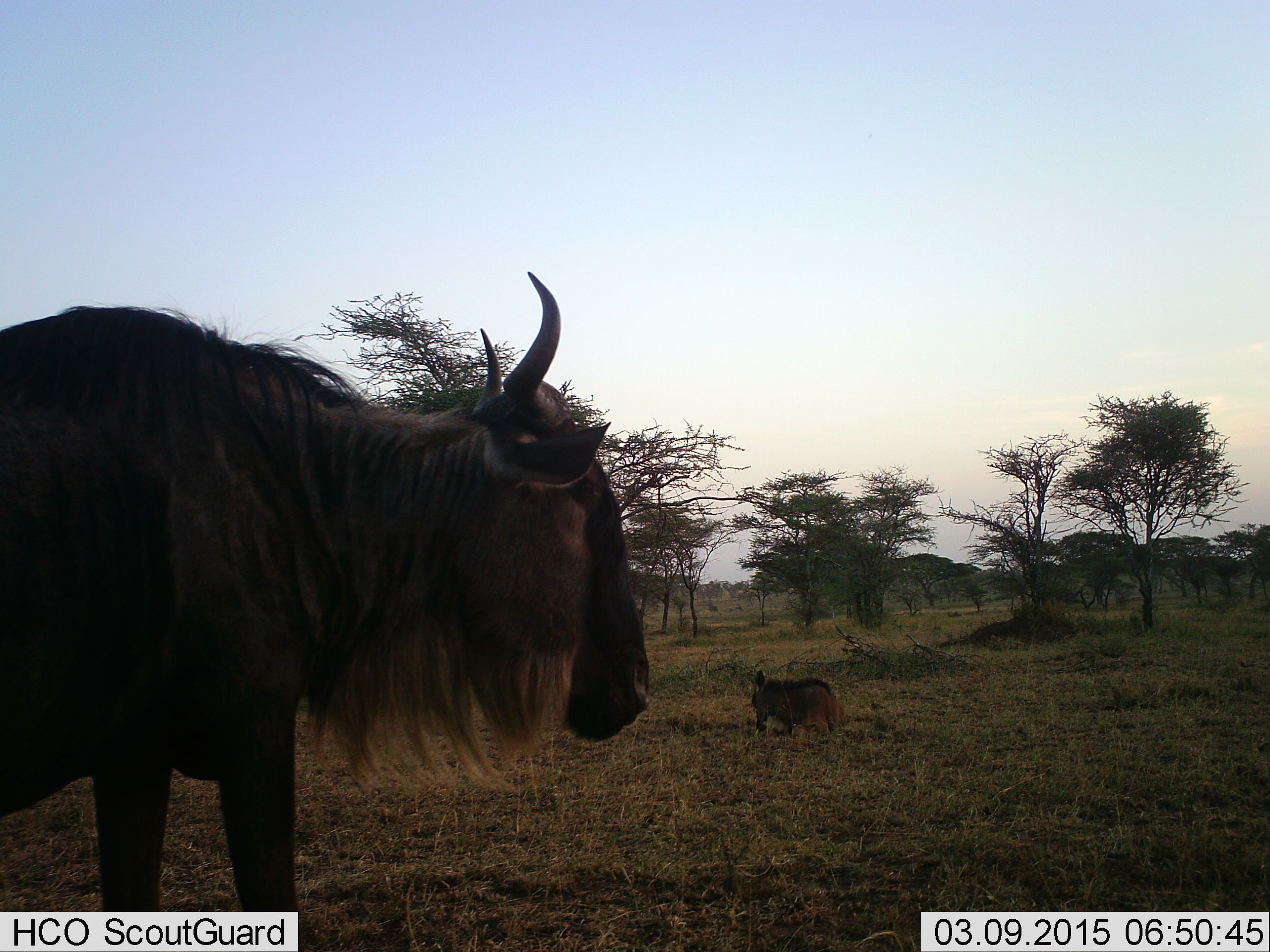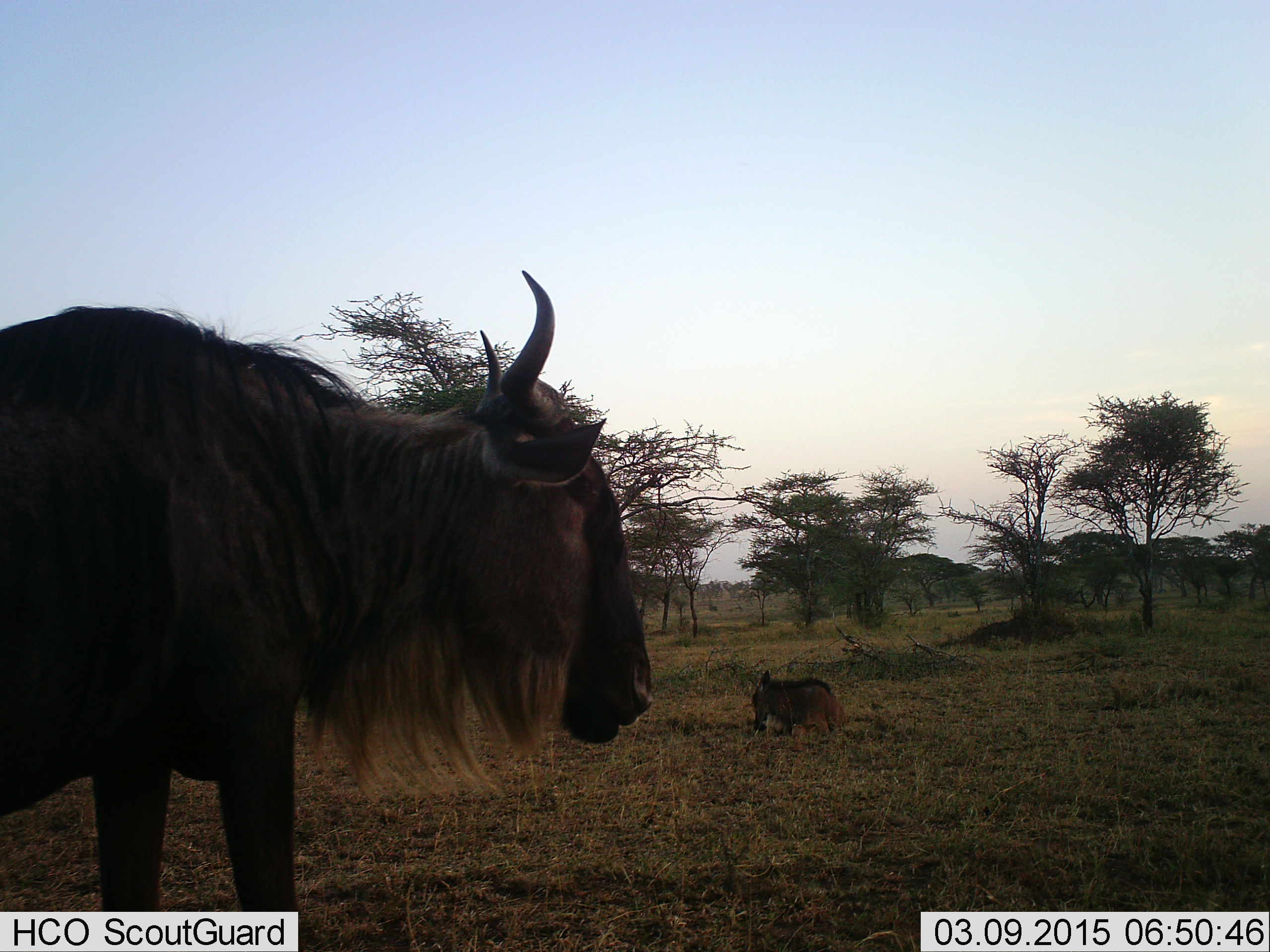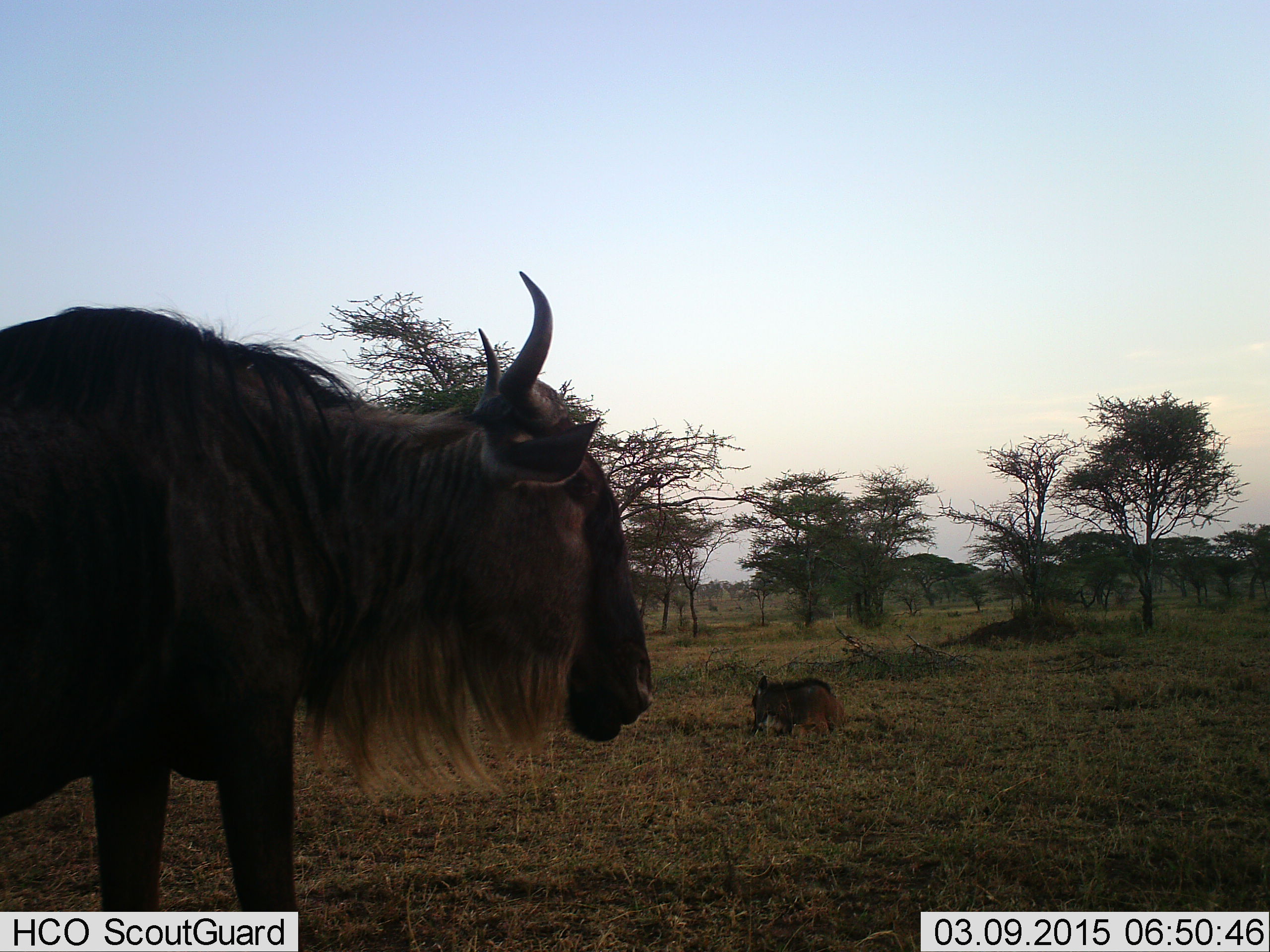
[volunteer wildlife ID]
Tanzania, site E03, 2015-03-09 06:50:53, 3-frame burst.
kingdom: Animalia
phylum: Chordata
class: Mammalia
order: Artiodactyla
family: Bovidae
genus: Connochaetes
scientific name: Connochaetes taurinus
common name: blue wildebeest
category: wildebeest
Wildebeest (blue wildebeest) (Connochaetes taurinus), count 2. Behavior (volunteer vote fractions): standing 83%, resting 50%, moving 8%, interacting 0%. Young present (vote fraction): 50%. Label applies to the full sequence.